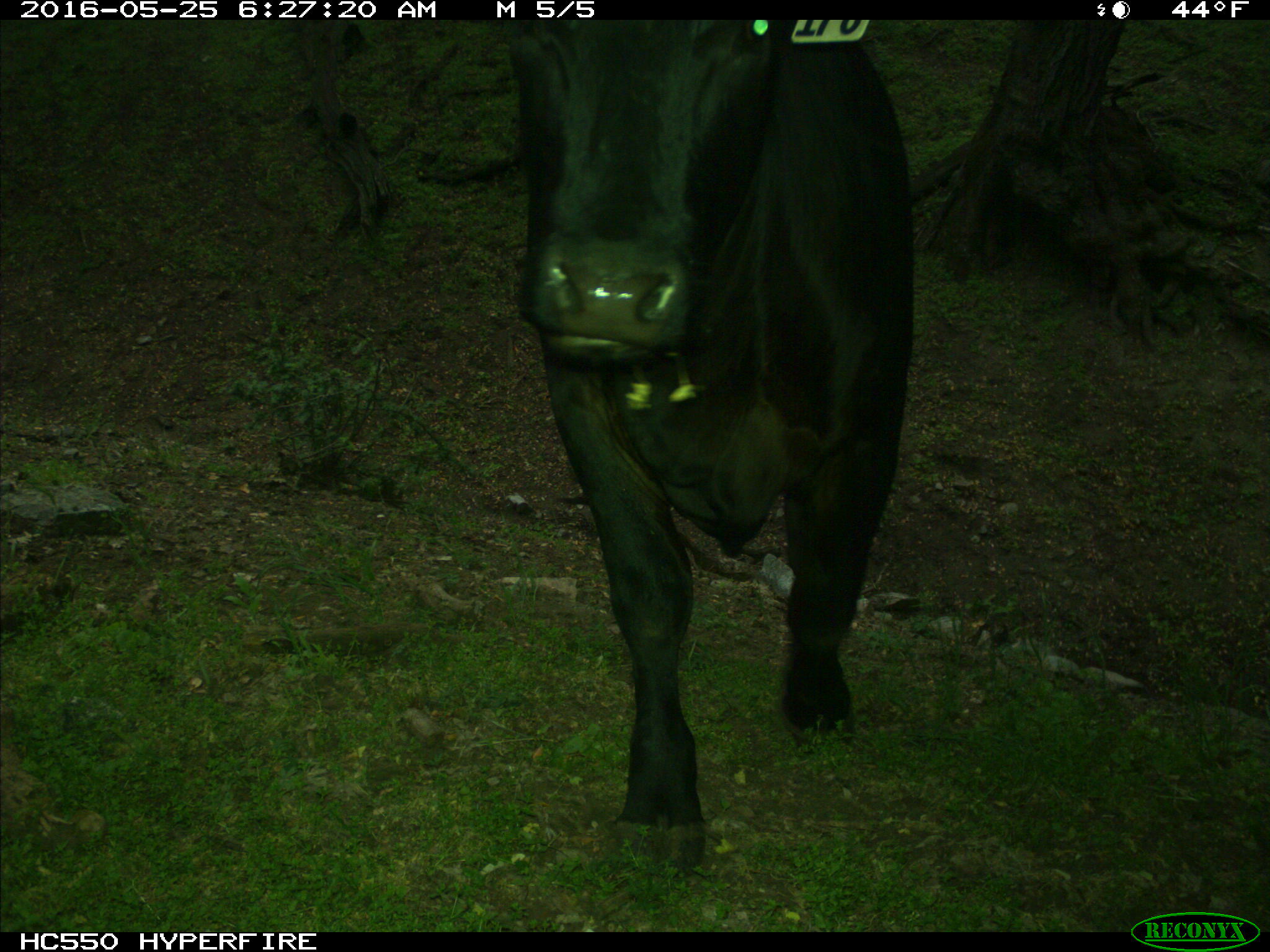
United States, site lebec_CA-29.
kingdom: Animalia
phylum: Chordata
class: Mammalia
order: Artiodactyla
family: Bovidae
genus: Bos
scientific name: Bos taurus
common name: domestic cow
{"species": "Bos taurus (domestic cow)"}